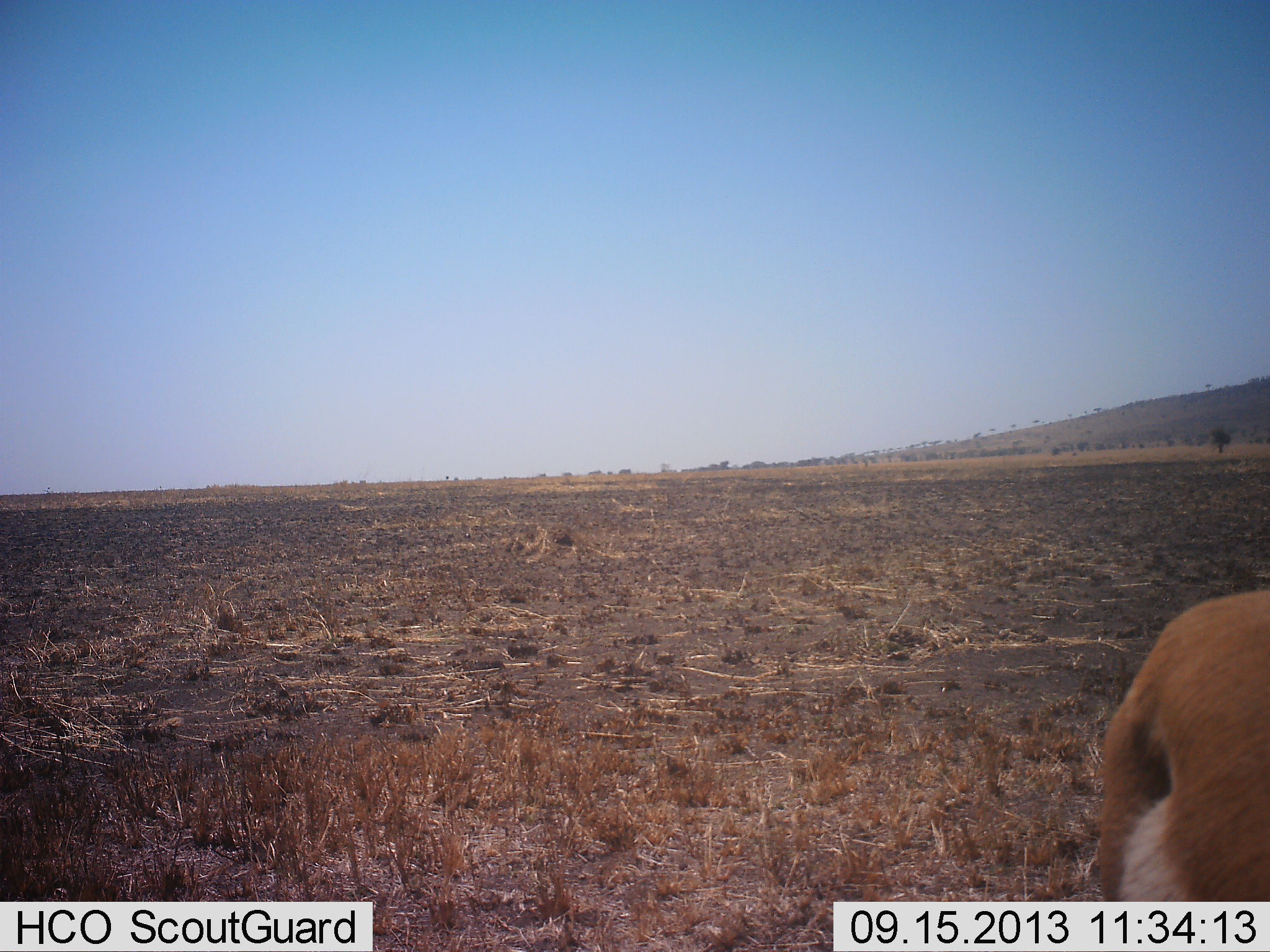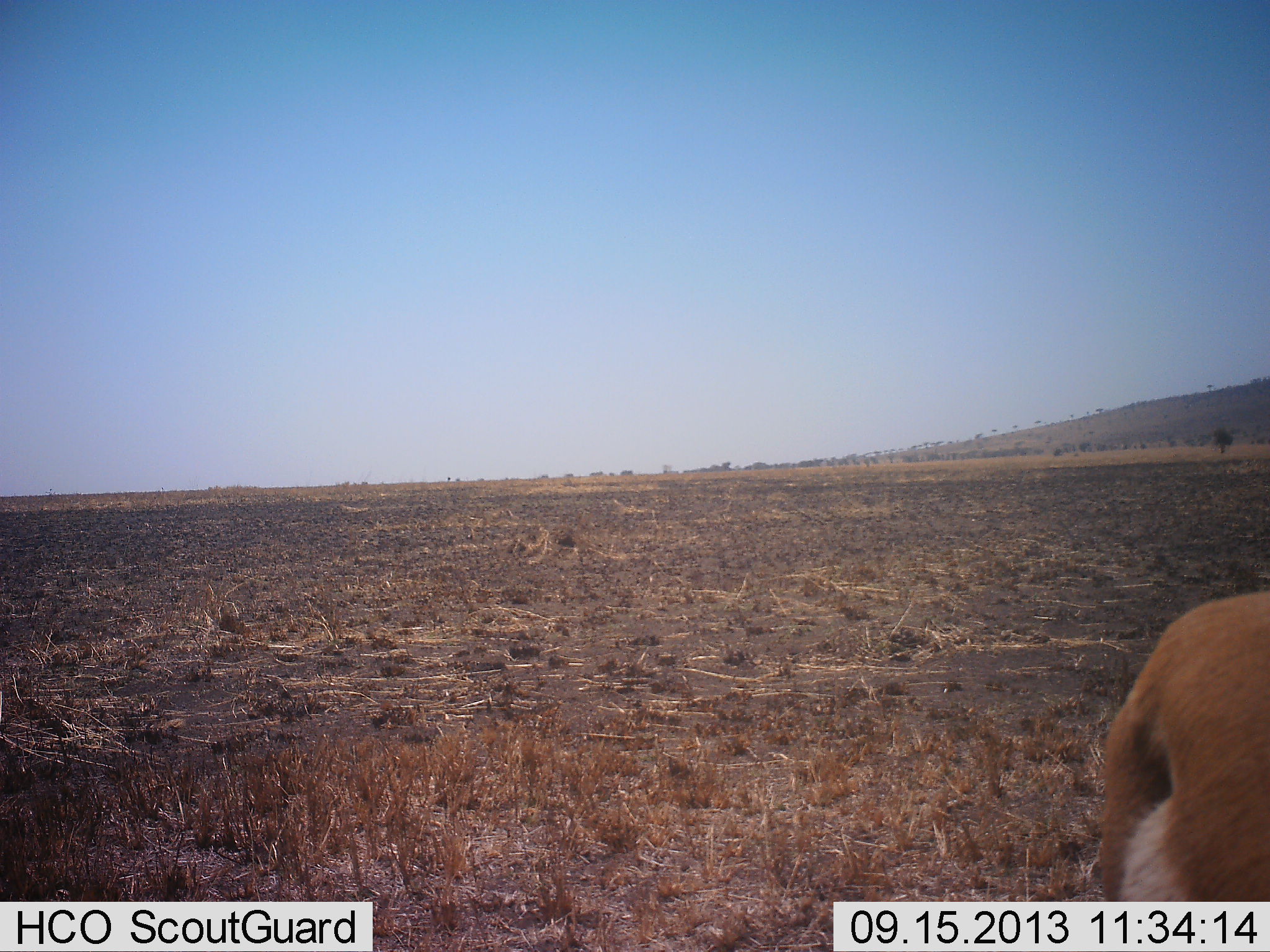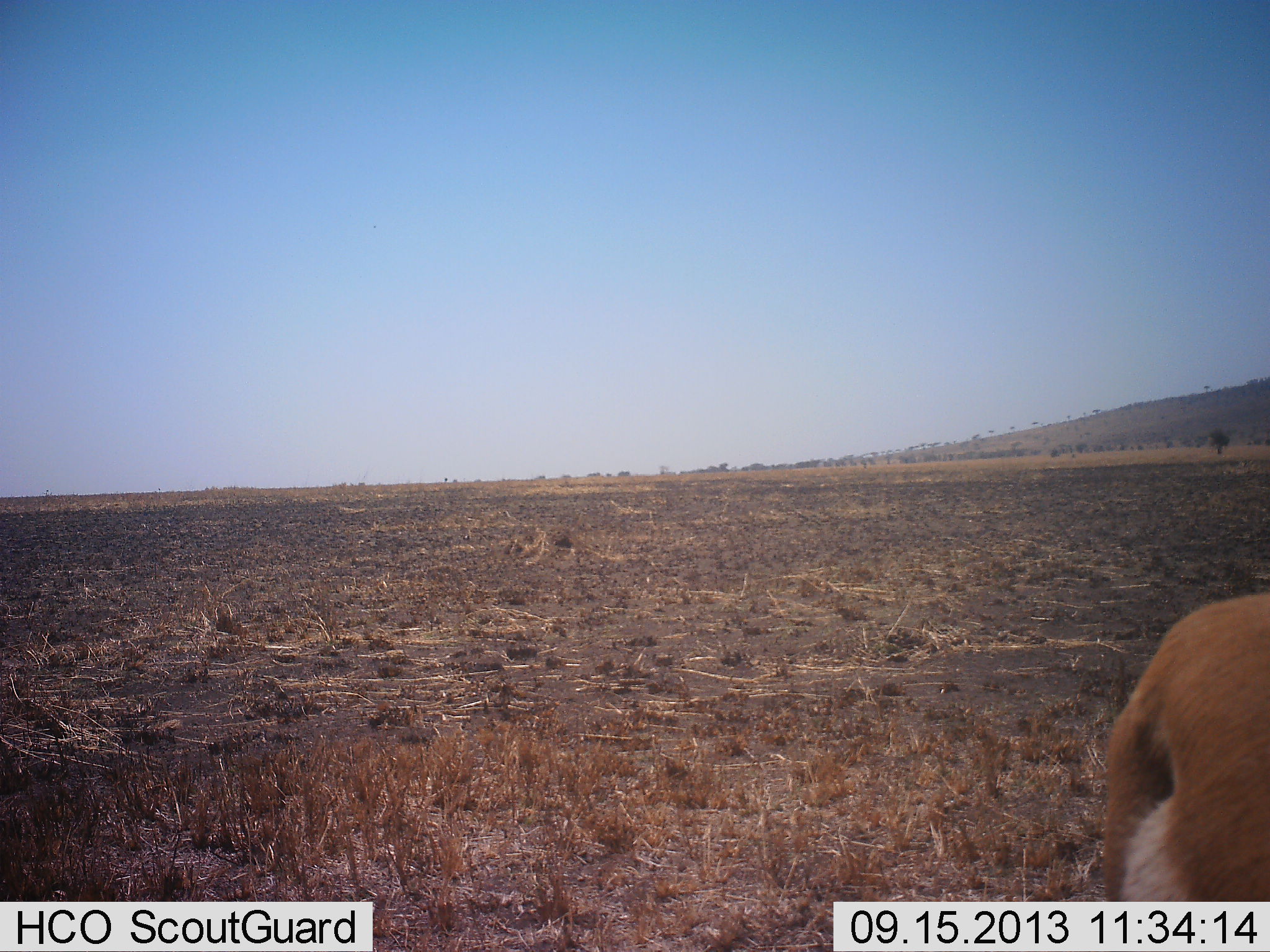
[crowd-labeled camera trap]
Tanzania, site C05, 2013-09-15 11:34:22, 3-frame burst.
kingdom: Animalia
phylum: Chordata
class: Mammalia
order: Artiodactyla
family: Bovidae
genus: Nanger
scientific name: Nanger granti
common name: grant's gazelle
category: gazellegrants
Gazellegrants (grant's gazelle) (Nanger granti), count 1. Behavior (volunteer vote fractions): standing 100%, resting 0%, moving 0%, interacting 0%. Young present (vote fraction): 0%. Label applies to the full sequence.